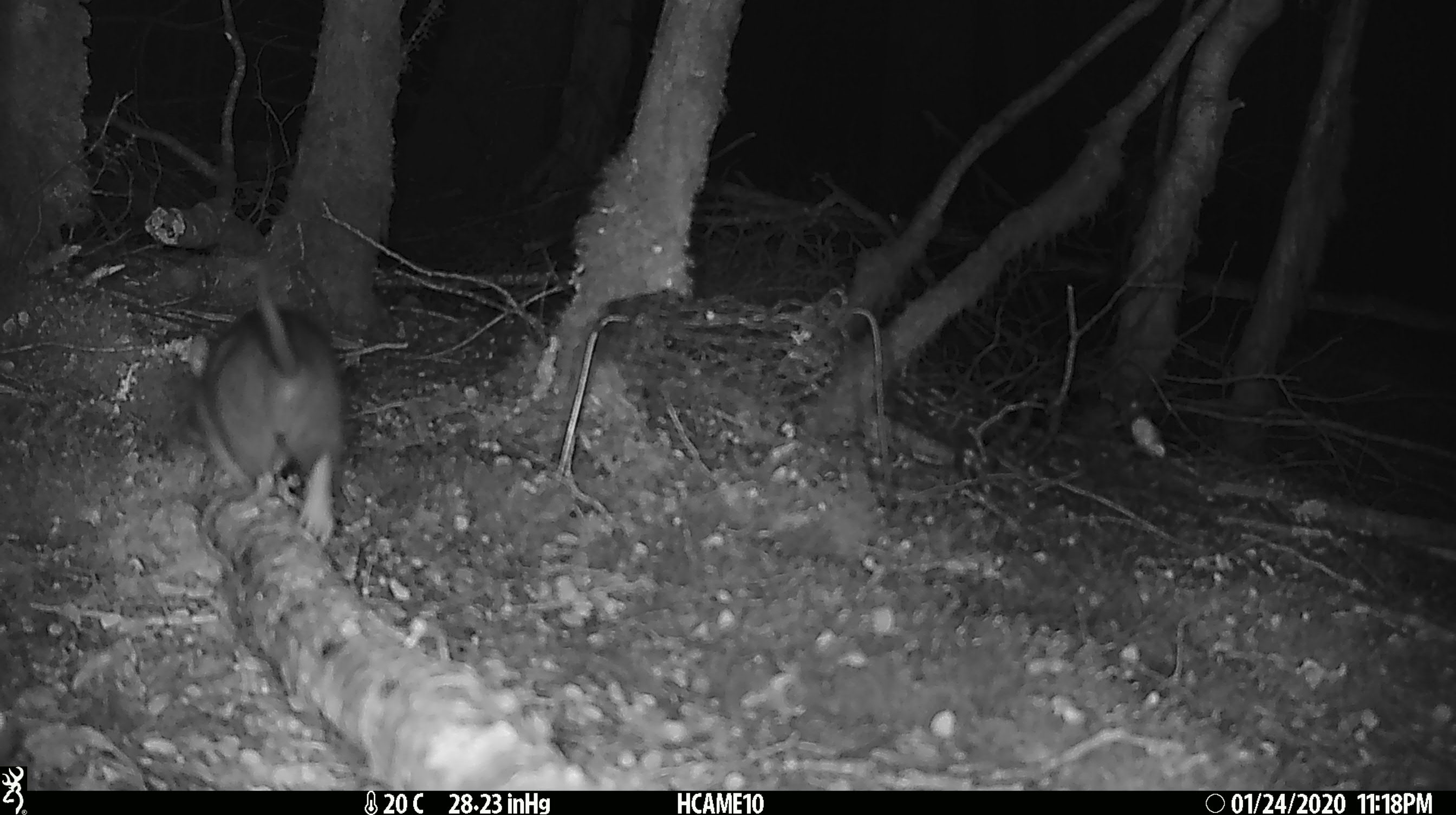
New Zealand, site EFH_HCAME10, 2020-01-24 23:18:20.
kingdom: Animalia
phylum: Chordata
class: Mammalia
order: Rodentia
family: Muridae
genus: Rattus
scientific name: Rattus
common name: rat